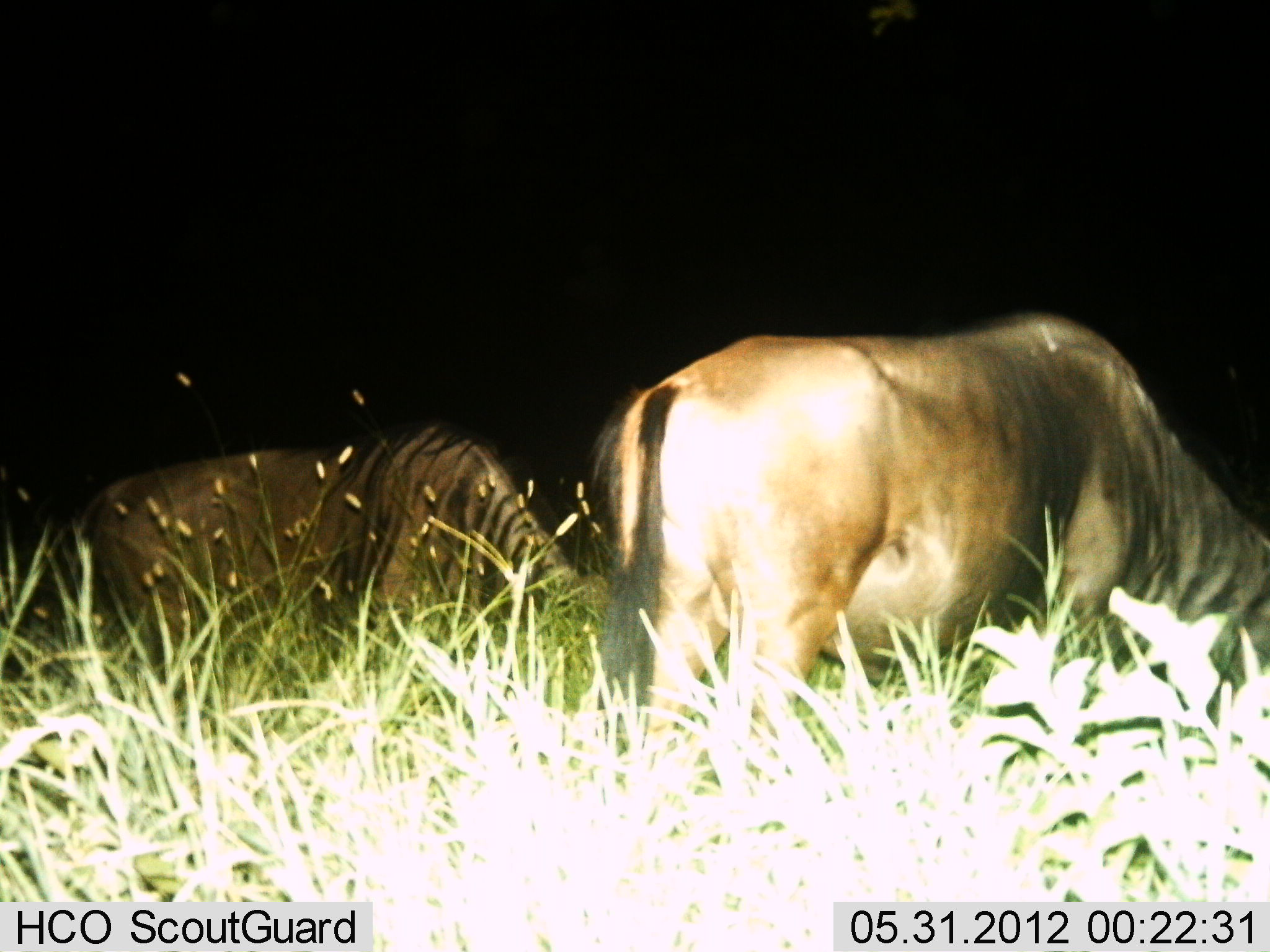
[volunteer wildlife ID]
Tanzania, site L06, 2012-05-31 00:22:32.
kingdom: Animalia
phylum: Chordata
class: Mammalia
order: Artiodactyla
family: Bovidae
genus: Connochaetes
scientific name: Connochaetes taurinus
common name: blue wildebeest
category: wildebeest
Wildebeest (blue wildebeest) (Connochaetes taurinus), count 2. Behavior (volunteer vote fractions): standing 9%, resting 5%, moving 0%, interacting 0%. Young present (vote fraction): 0%. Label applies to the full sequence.